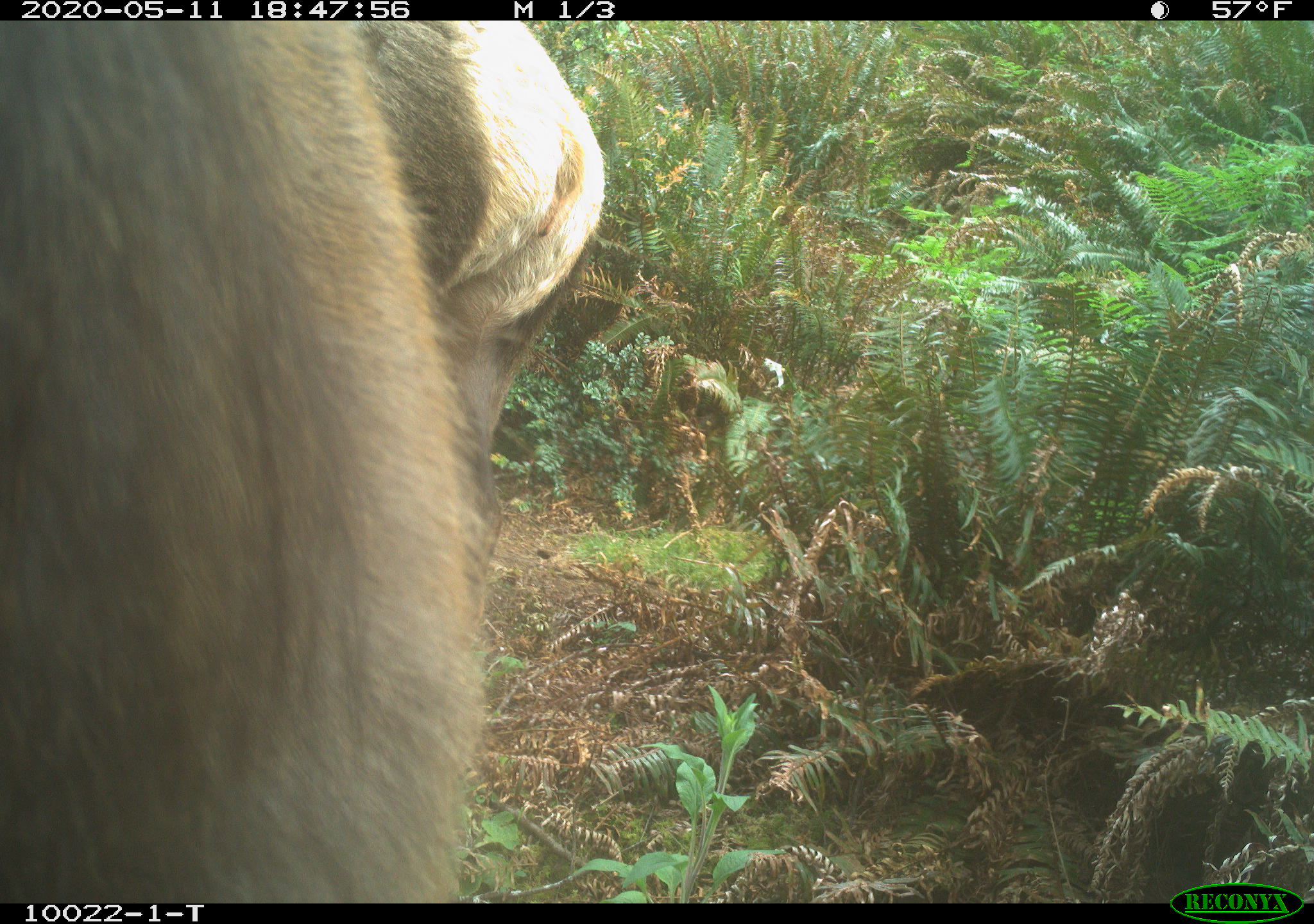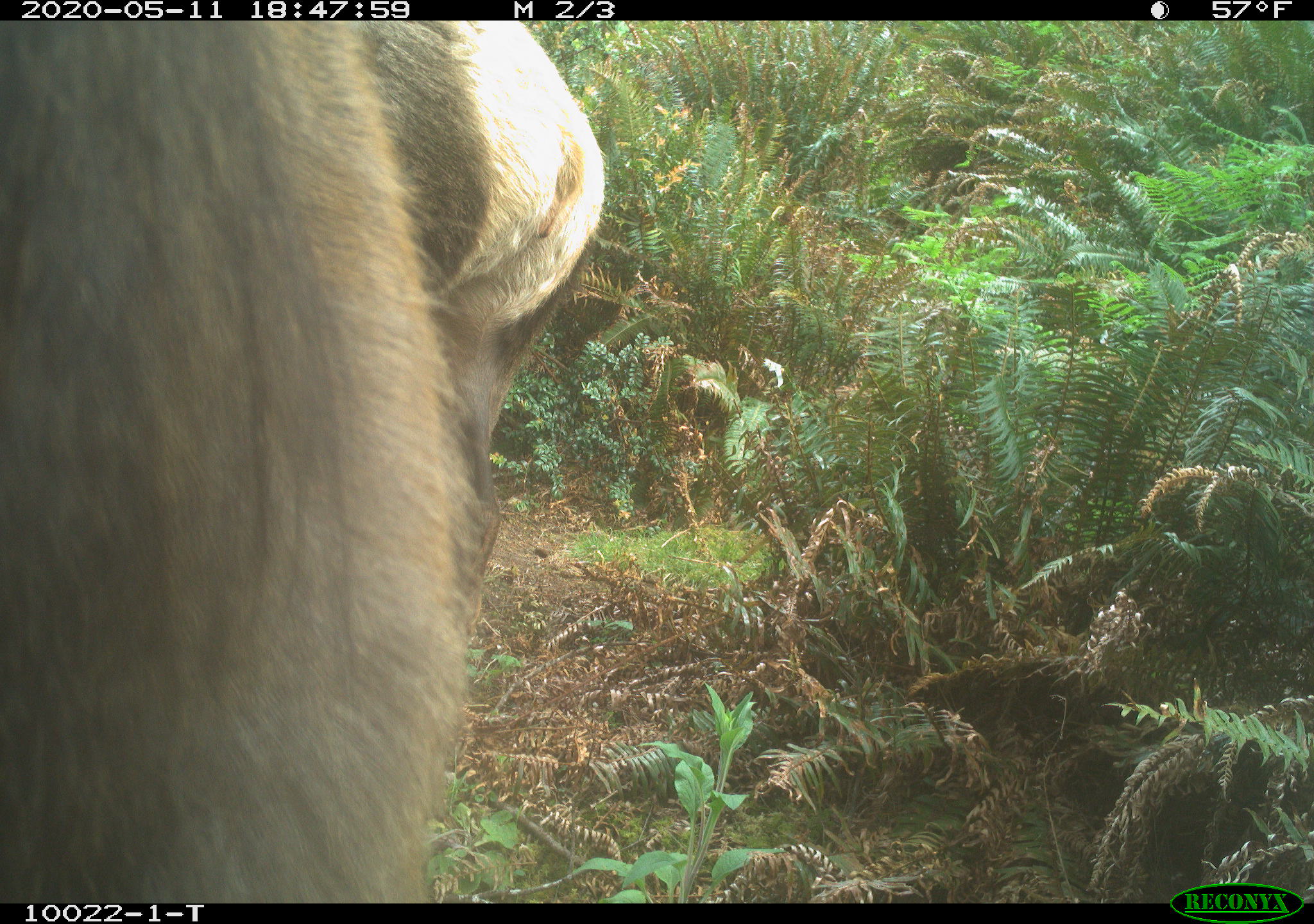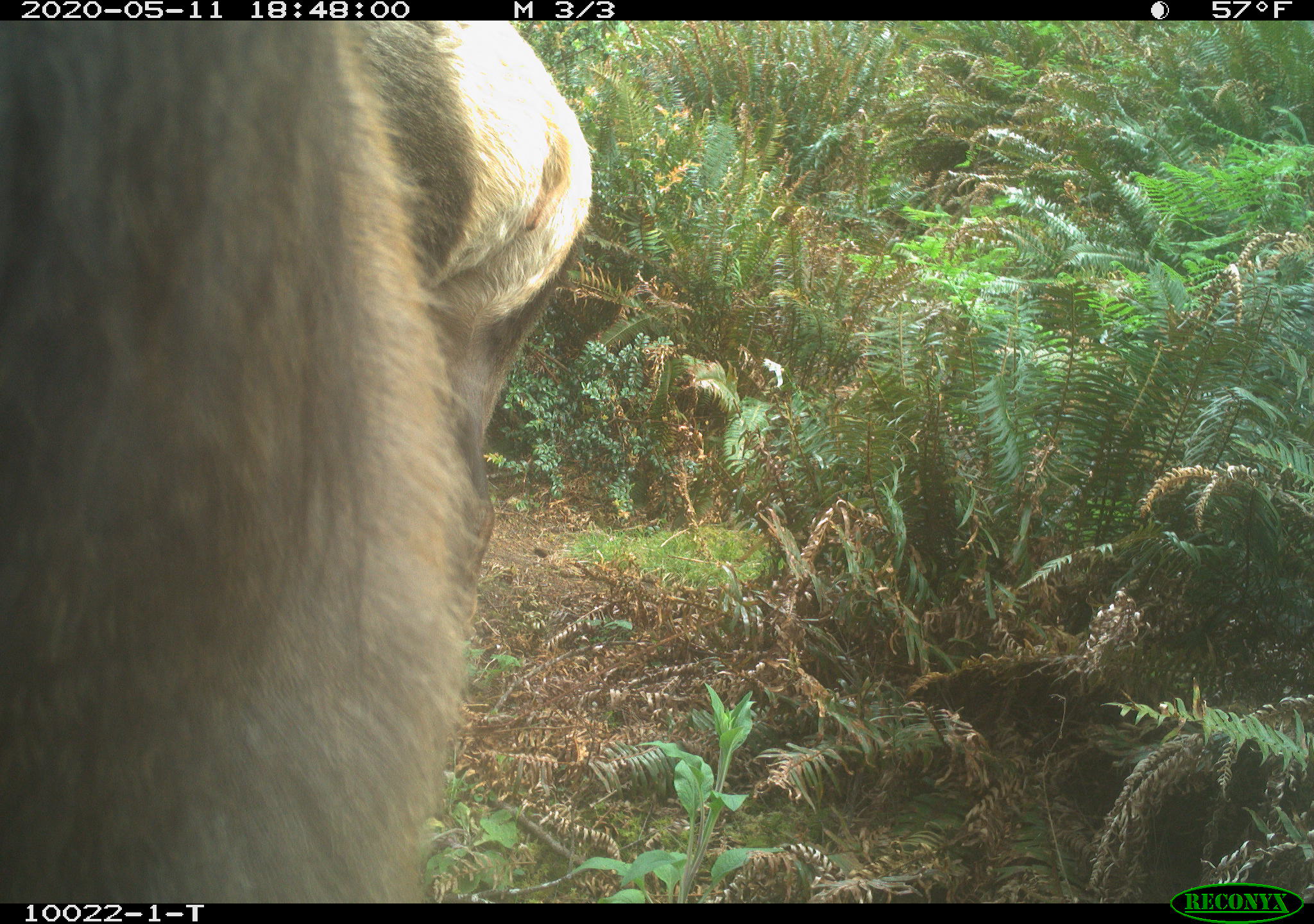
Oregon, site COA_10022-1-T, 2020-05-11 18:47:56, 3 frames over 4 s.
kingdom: Animalia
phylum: Chordata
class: Mammalia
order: Artiodactyla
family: Cervidae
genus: Cervus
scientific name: Cervus canadensis roosevelti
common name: roosevelt elk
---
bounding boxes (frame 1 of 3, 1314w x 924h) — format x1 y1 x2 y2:
roosevelt elk: 354 24 621 602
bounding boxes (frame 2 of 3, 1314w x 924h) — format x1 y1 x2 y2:
roosevelt elk: 358 22 608 610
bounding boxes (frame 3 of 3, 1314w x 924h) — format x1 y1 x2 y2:
roosevelt elk: 349 26 595 621